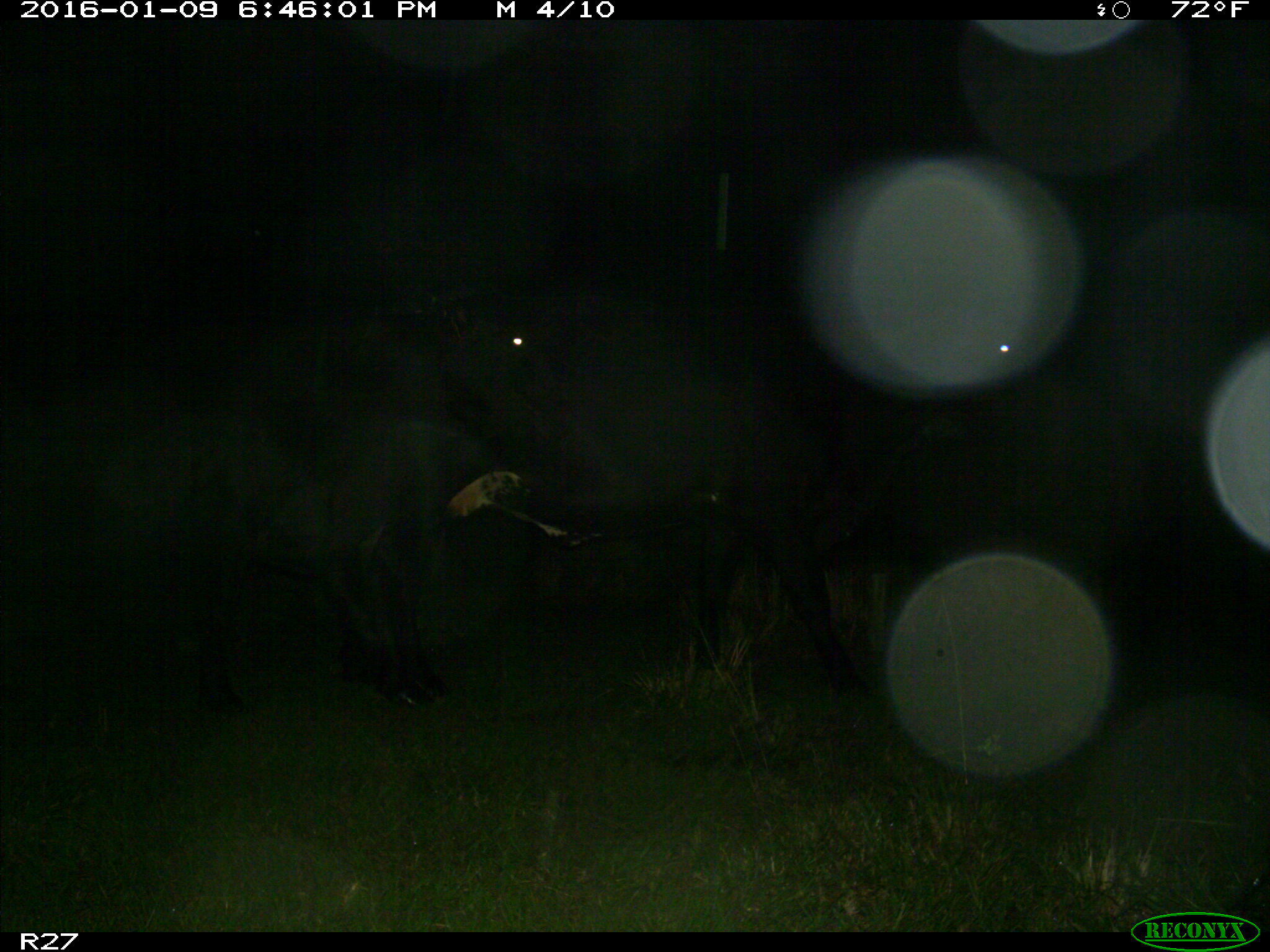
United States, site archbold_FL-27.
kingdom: Animalia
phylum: Chordata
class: Mammalia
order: Artiodactyla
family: Bovidae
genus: Bos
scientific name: Bos taurus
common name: domestic cow